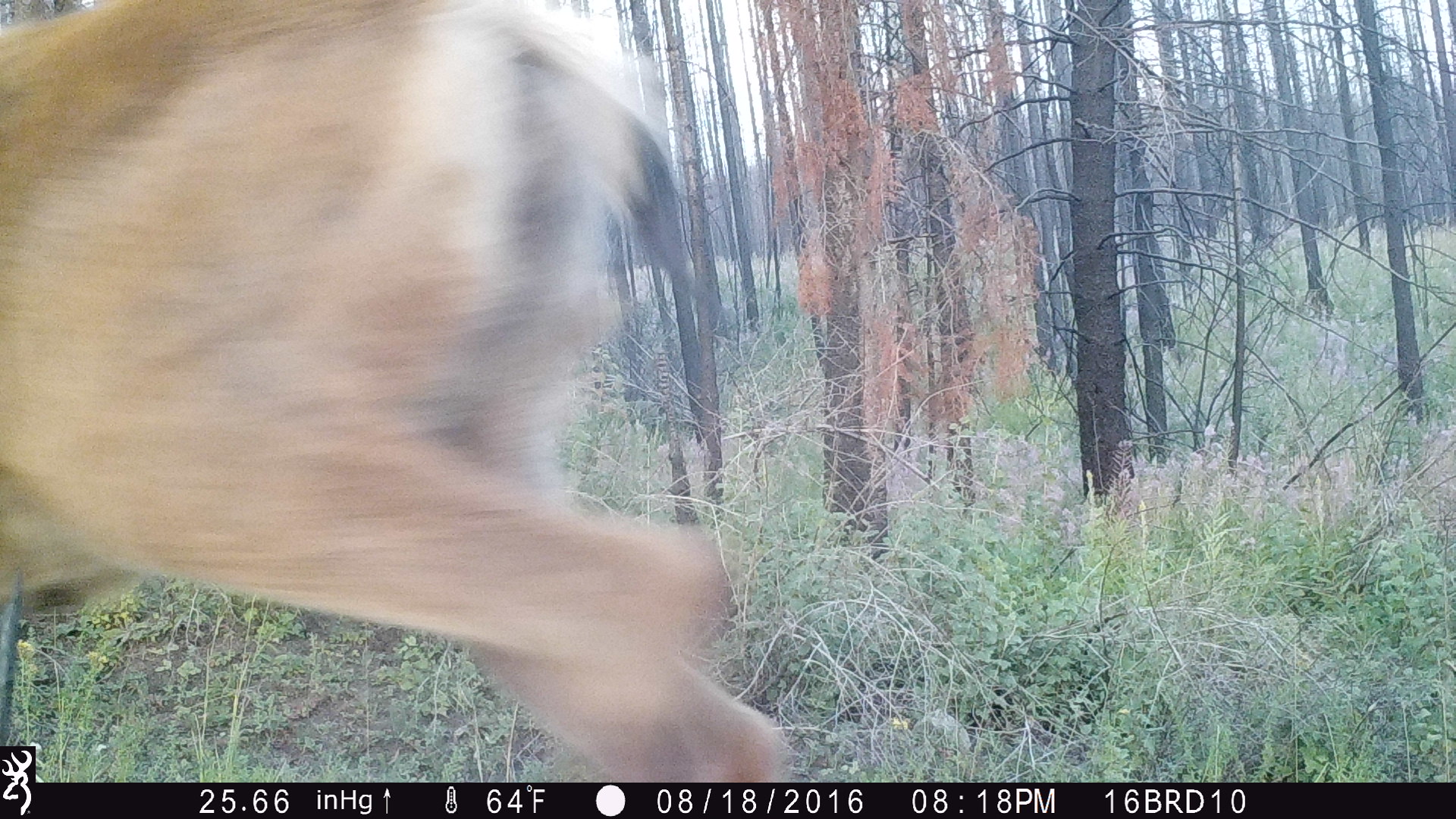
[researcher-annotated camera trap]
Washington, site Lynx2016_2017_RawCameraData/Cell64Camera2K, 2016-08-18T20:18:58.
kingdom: Animalia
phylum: Chordata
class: Mammalia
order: Artiodactyla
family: Cervidae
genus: Odocoileus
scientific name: Odocoileus hemionus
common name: mule deer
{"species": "Odocoileus hemionus (mule deer)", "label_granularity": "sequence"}